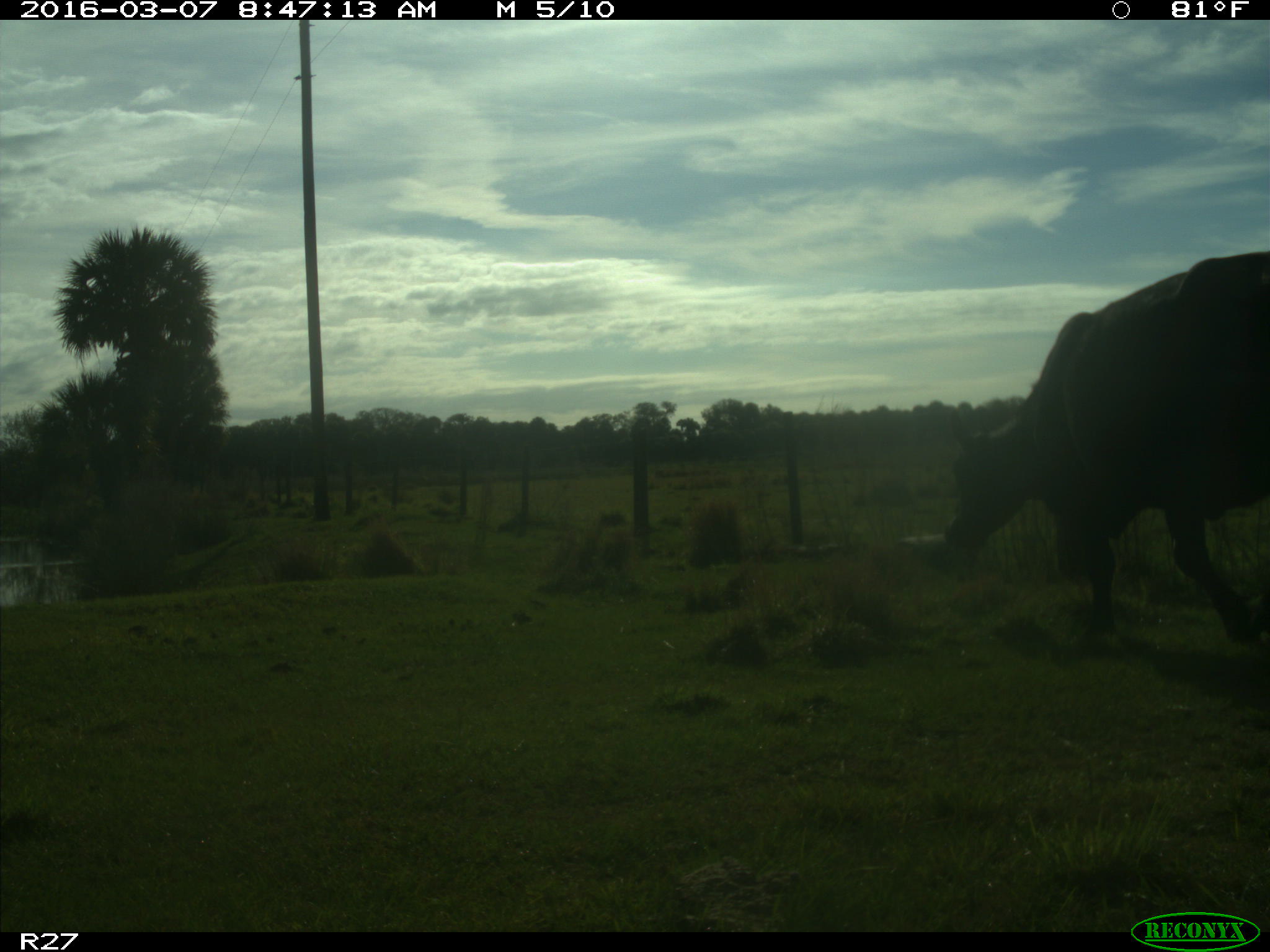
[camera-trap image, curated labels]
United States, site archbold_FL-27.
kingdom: Animalia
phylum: Chordata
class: Mammalia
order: Artiodactyla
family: Bovidae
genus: Bos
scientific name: Bos taurus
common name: domestic cow